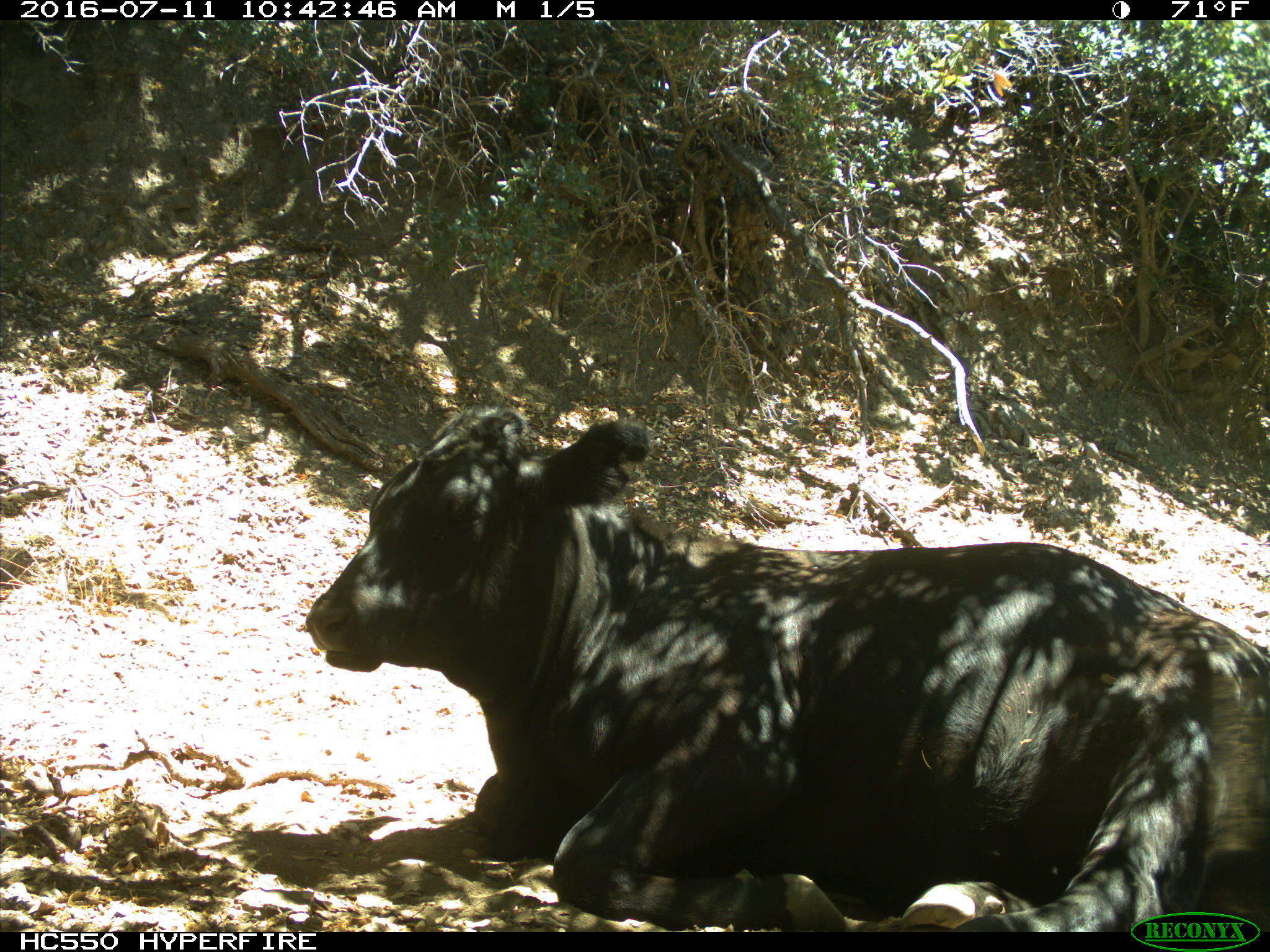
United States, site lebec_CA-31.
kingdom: Animalia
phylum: Chordata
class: Mammalia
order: Artiodactyla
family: Bovidae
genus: Bos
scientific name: Bos taurus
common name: domestic cow